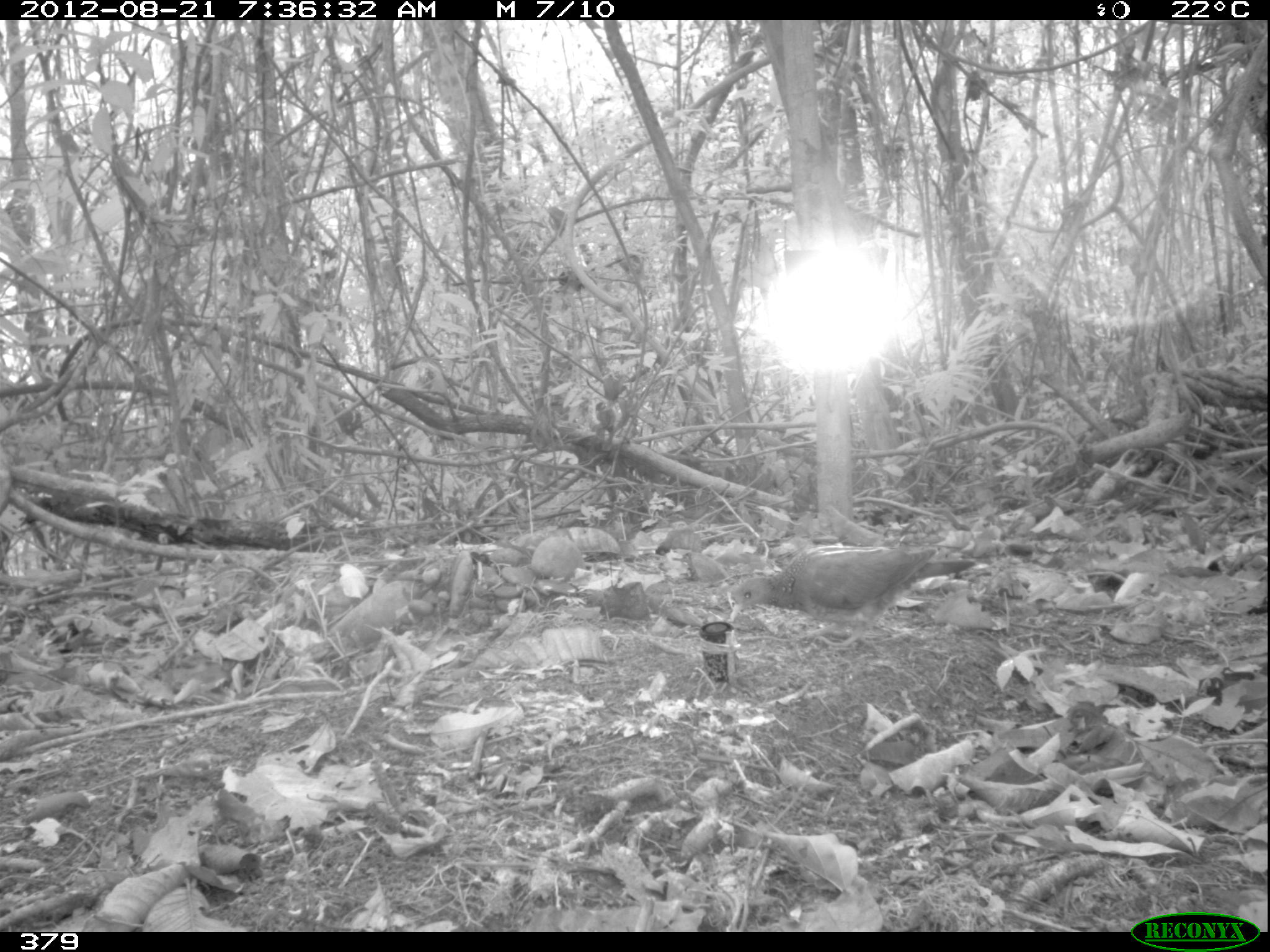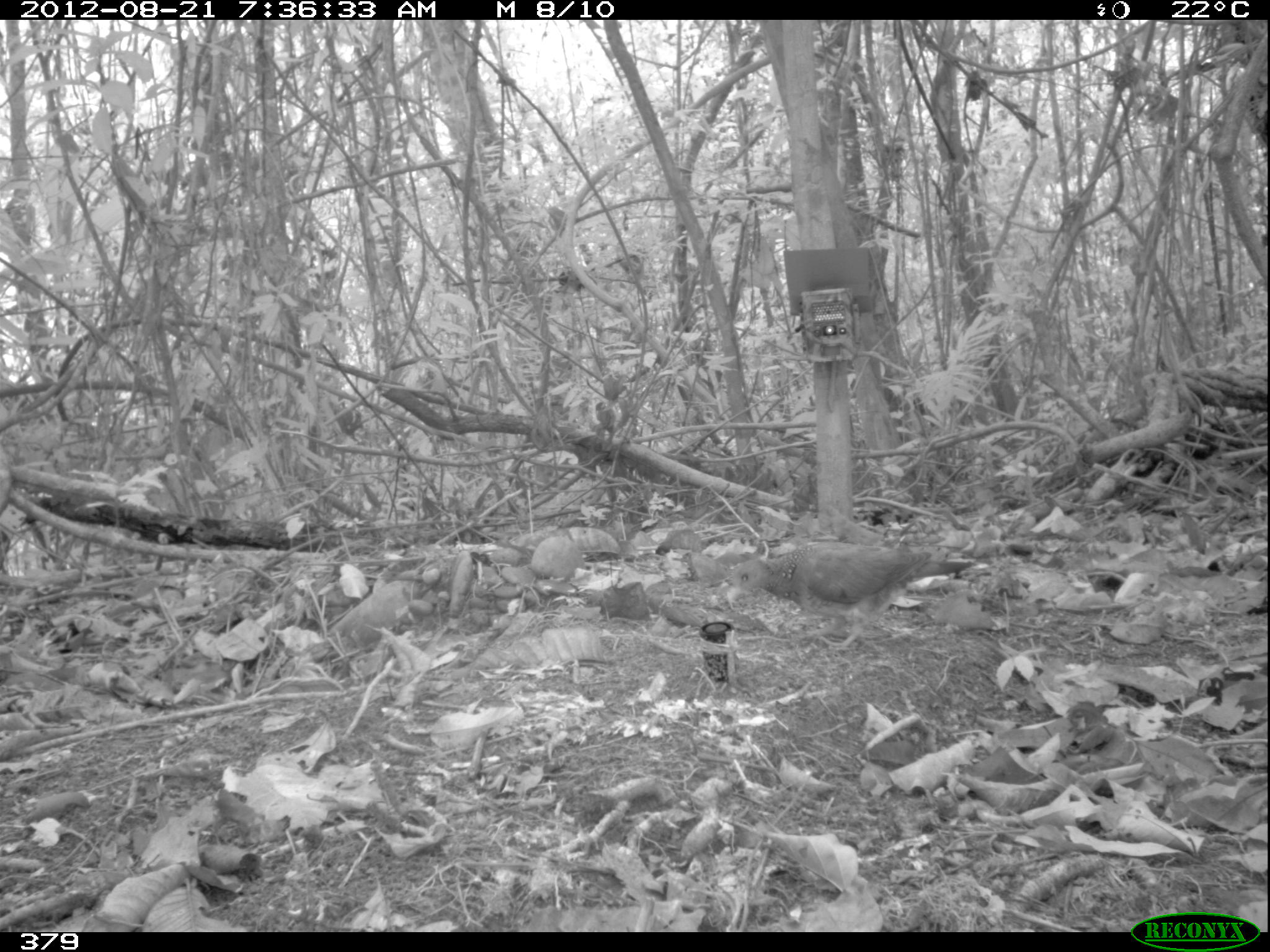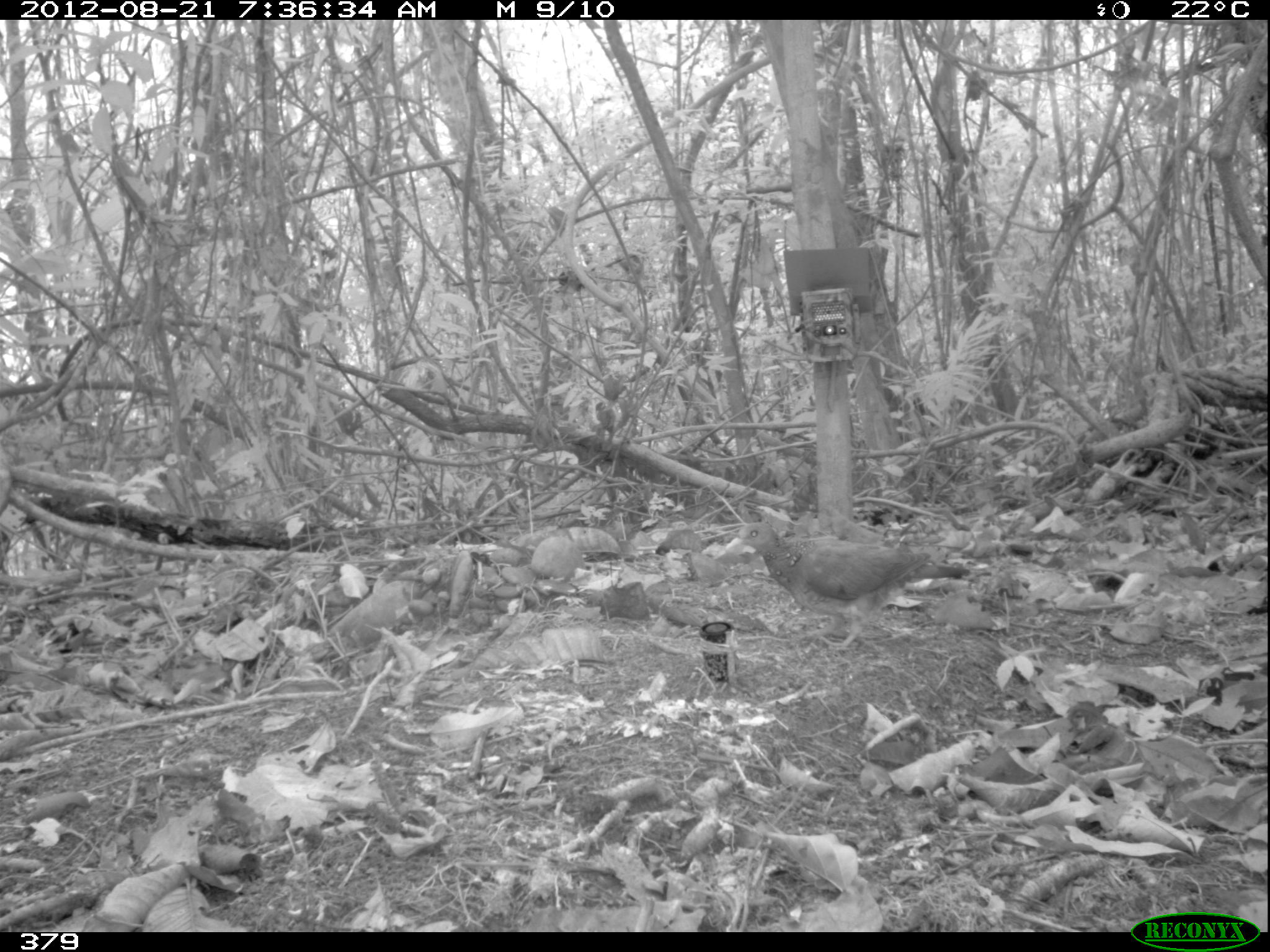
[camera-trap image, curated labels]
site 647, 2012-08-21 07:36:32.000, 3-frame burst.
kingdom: Animalia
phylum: Chordata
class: Aves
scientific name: Aves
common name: bird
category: unknown bird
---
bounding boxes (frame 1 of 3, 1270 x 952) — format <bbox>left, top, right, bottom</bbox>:
unknown bird: <bbox>729, 544, 972, 645</bbox>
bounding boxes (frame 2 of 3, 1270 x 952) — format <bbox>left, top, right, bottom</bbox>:
unknown bird: <bbox>721, 540, 974, 647</bbox>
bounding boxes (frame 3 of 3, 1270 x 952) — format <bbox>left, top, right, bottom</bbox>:
unknown bird: <bbox>726, 521, 969, 655</bbox>